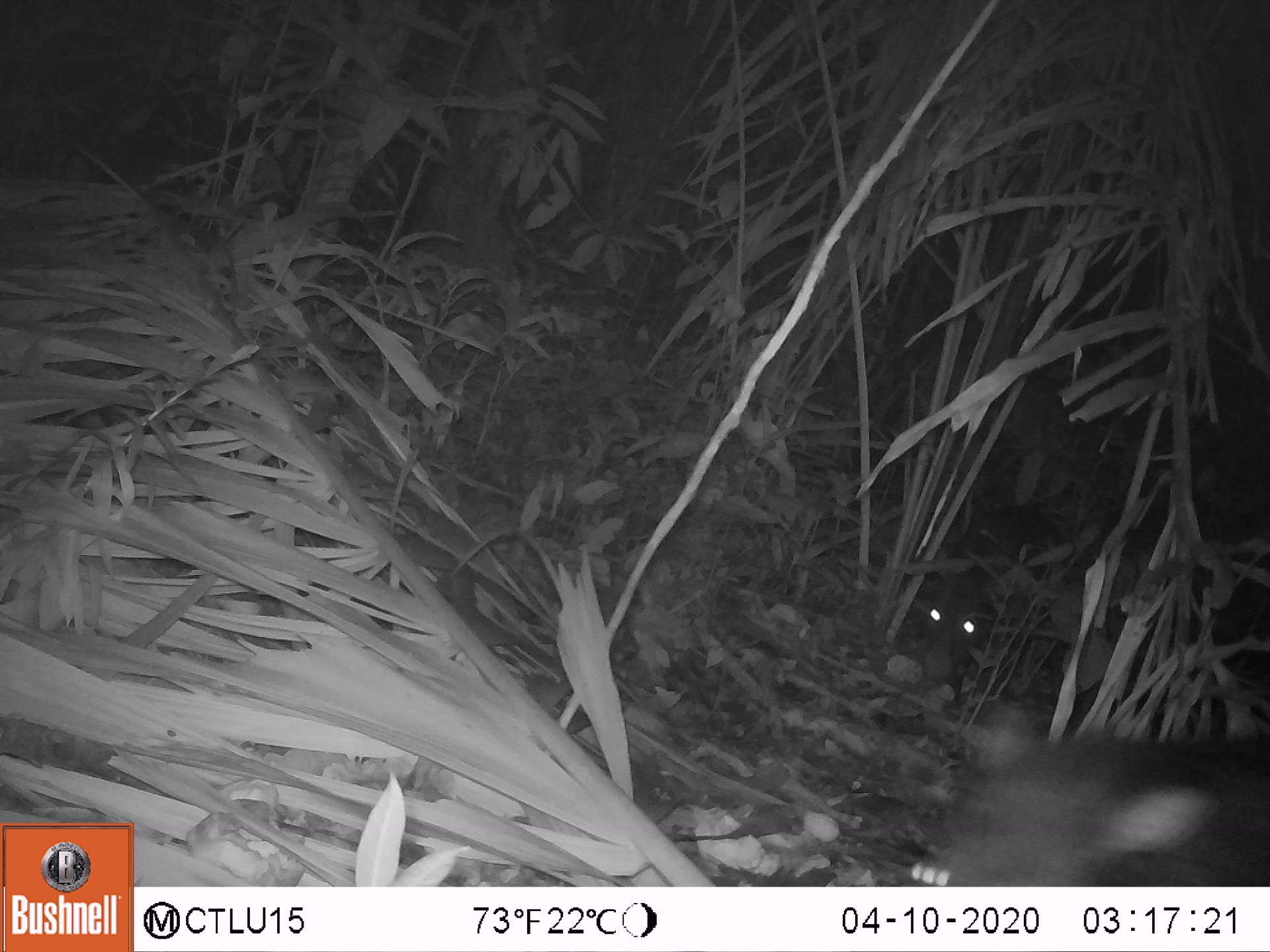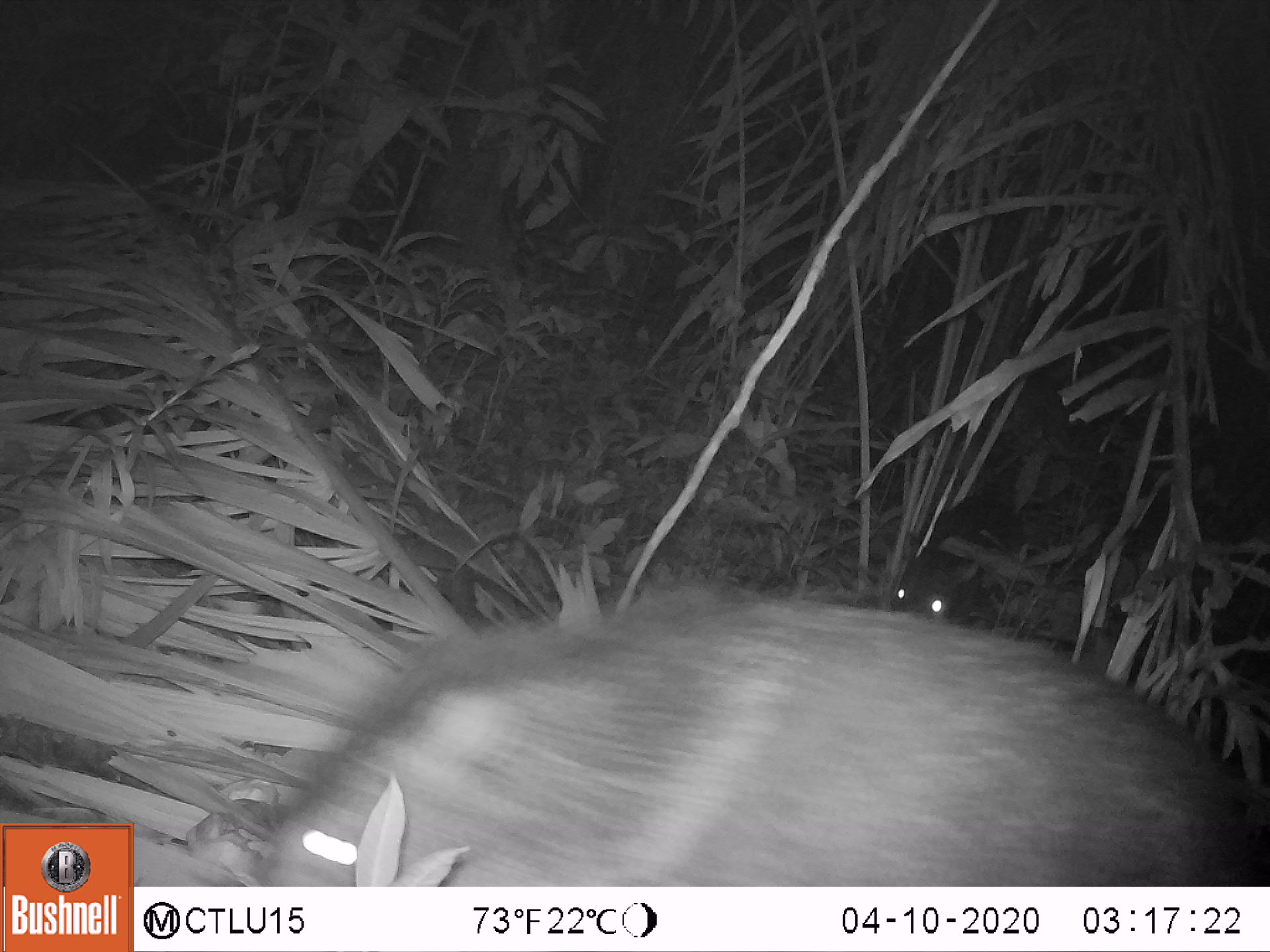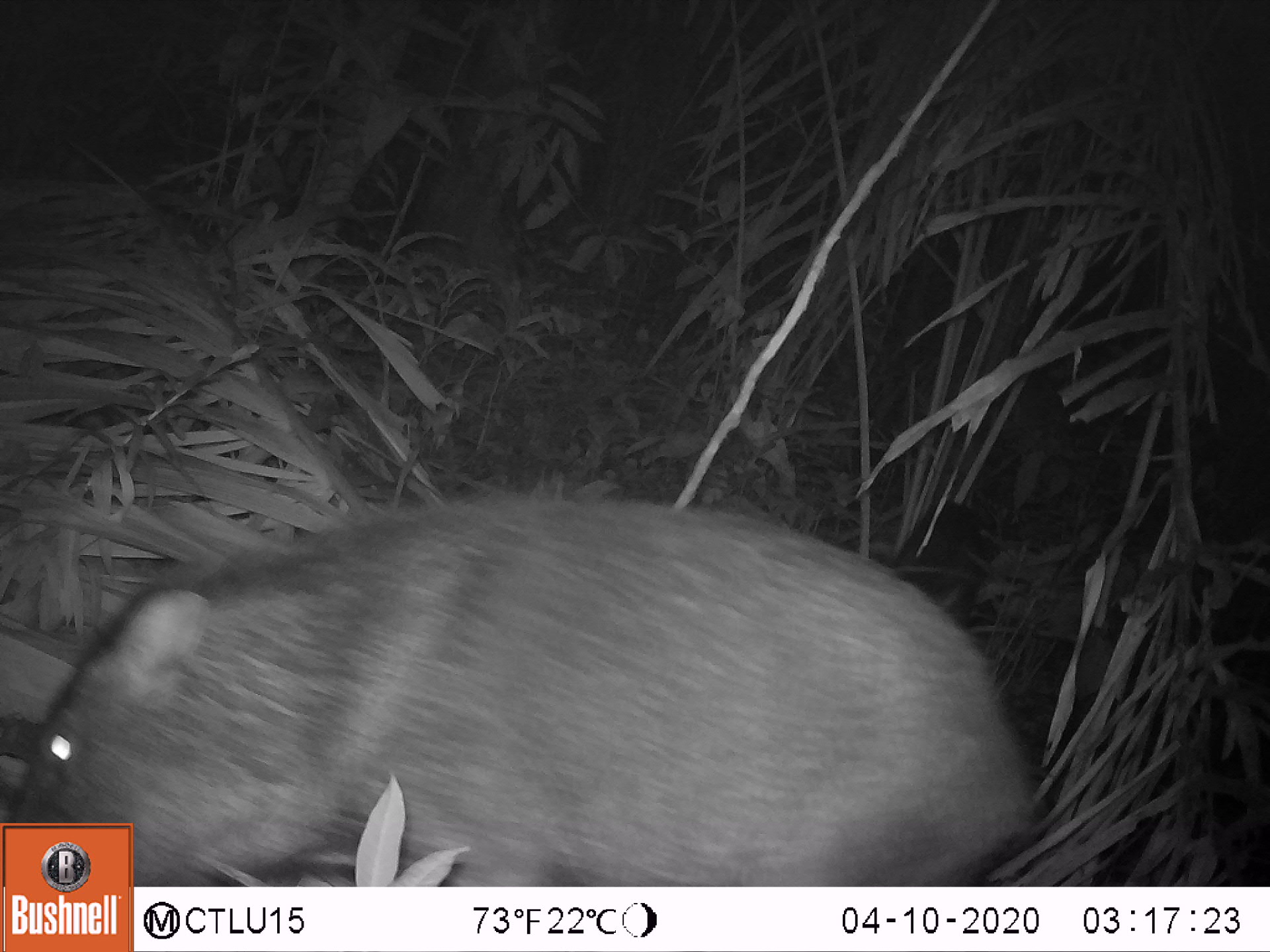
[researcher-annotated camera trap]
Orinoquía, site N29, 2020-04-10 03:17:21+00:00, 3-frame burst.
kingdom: Animalia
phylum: Chordata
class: Mammalia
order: Artiodactyla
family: Tayassuidae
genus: Pecari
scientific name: Pecari tajacu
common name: collared peccary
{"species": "collared peccary (Pecari tajacu)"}